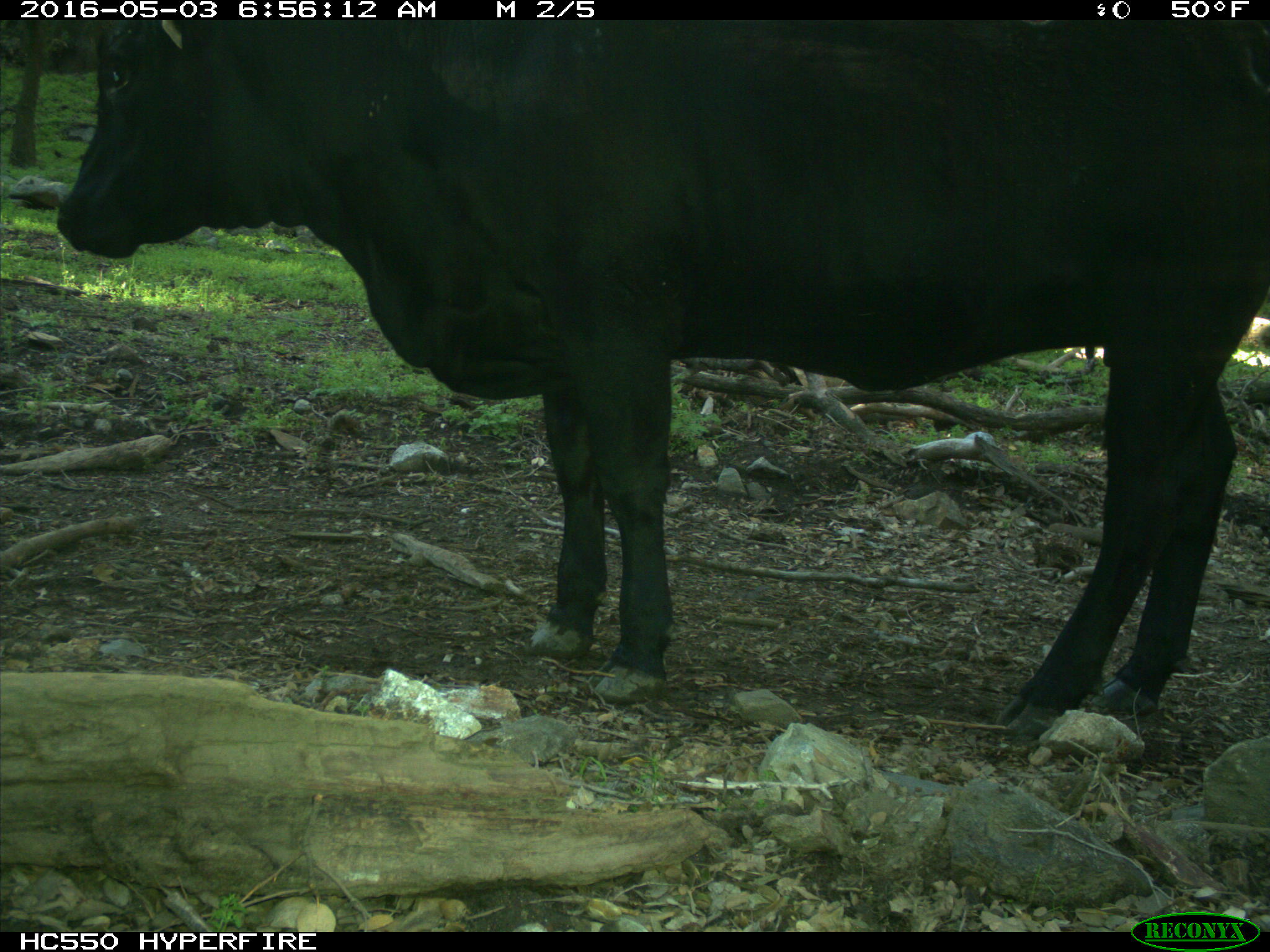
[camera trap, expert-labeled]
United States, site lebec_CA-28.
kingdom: Animalia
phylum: Chordata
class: Mammalia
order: Artiodactyla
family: Bovidae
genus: Bos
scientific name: Bos taurus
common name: domestic cow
Bos taurus (domestic cow).